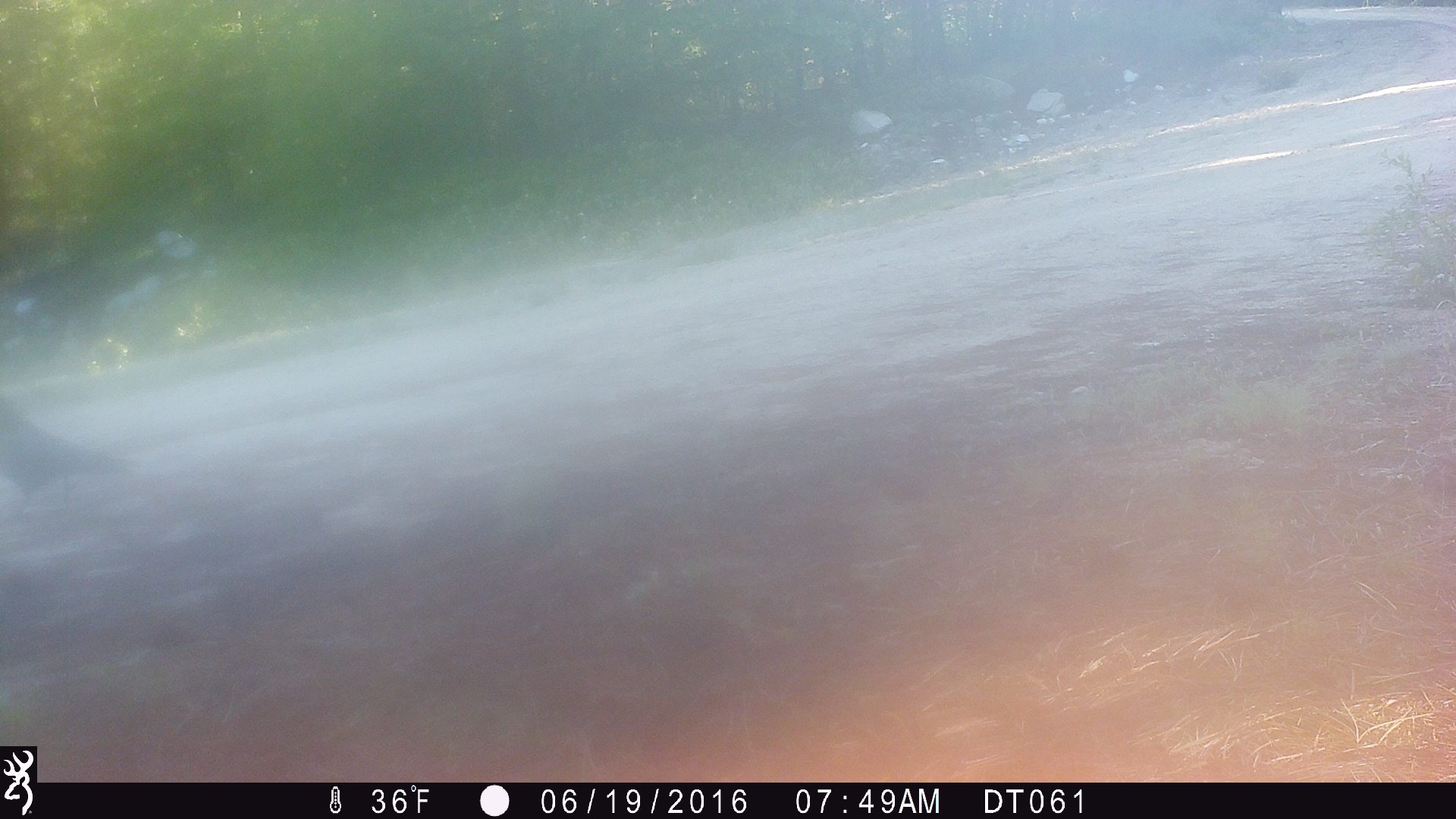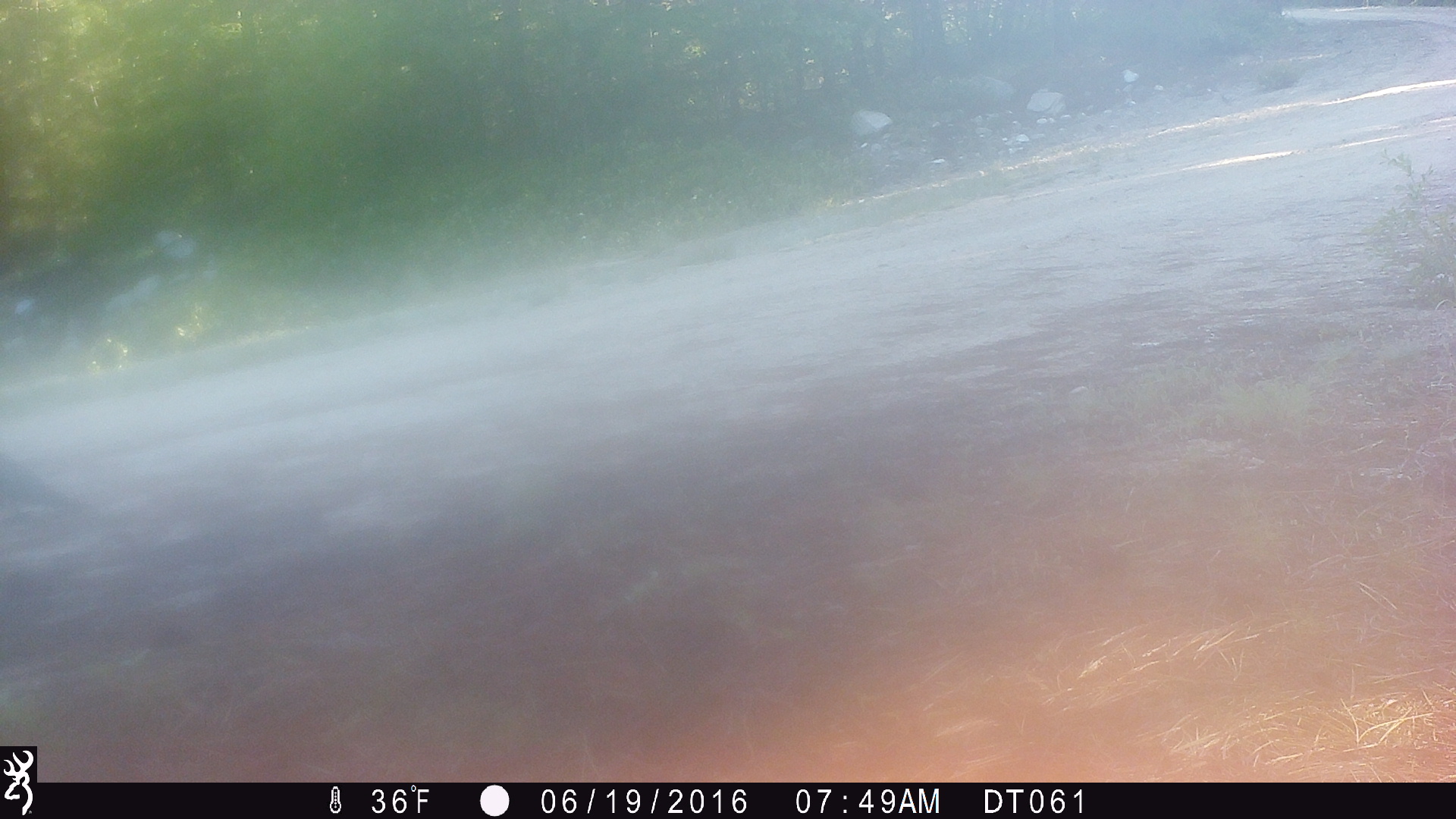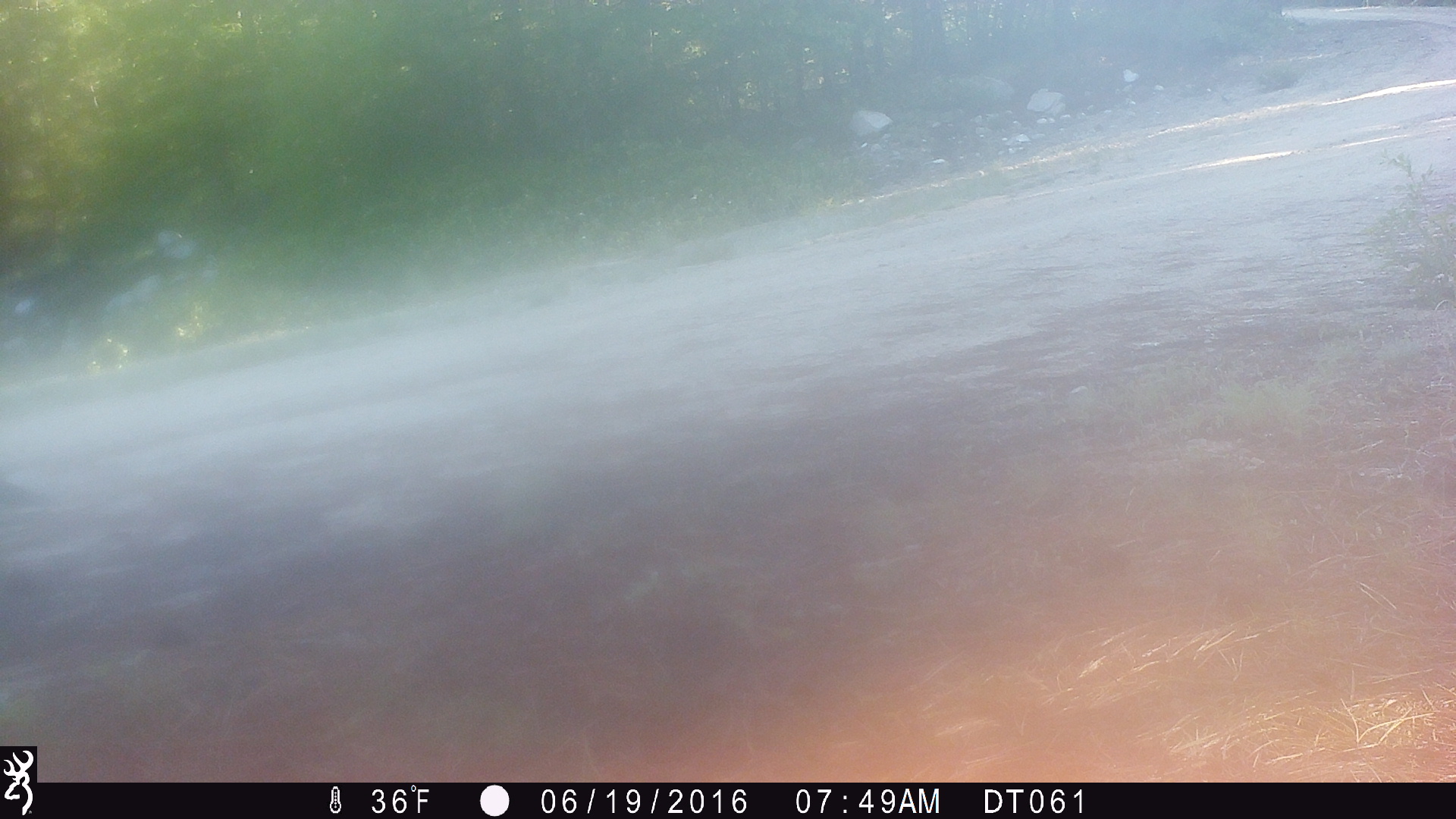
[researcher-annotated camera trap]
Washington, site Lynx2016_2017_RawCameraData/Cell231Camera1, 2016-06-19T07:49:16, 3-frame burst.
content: unidentified animal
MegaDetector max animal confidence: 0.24